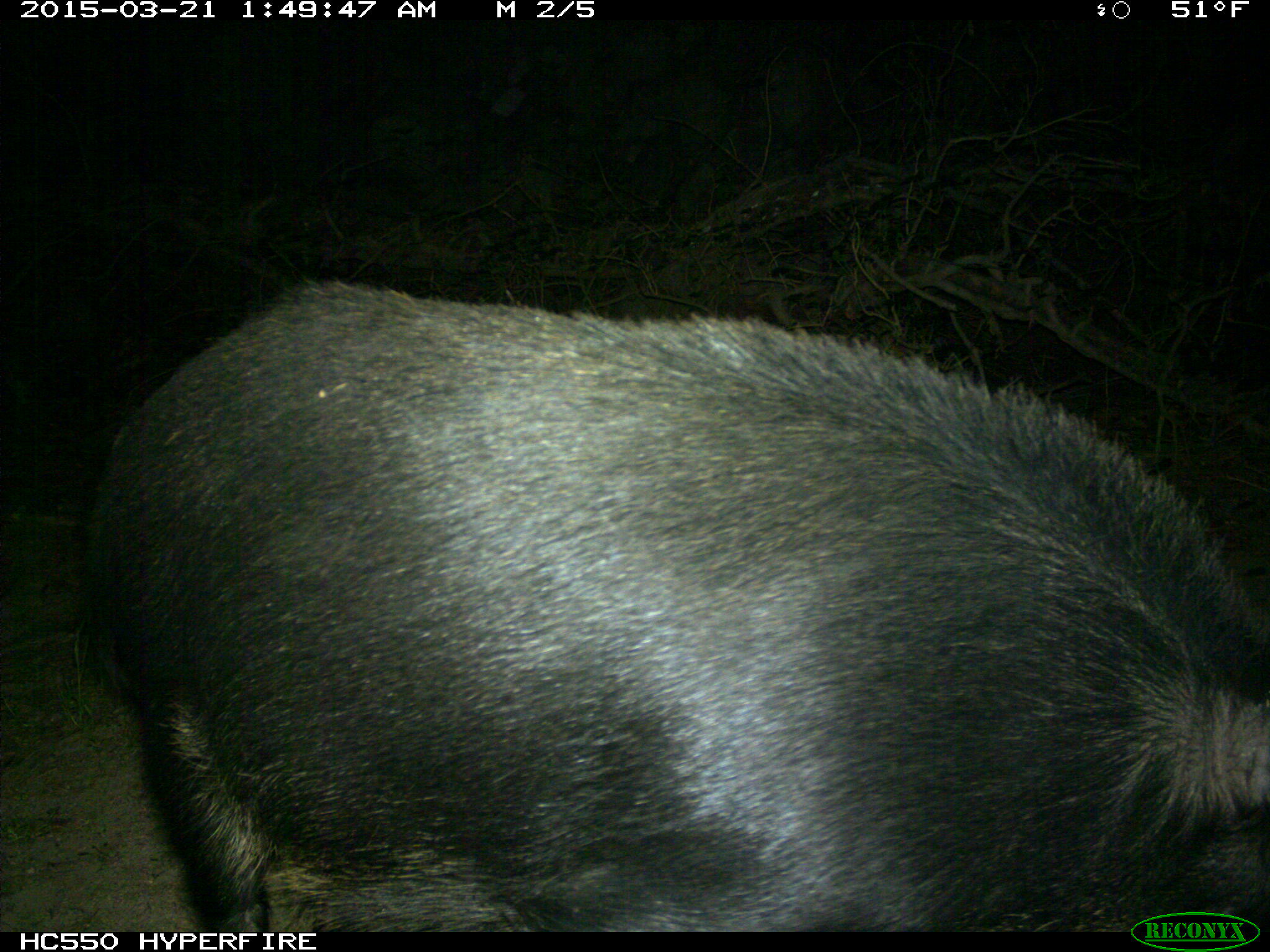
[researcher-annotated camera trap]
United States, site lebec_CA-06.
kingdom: Animalia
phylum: Chordata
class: Mammalia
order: Artiodactyla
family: Suidae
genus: Sus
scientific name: Sus scrofa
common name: wild boar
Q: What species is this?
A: Sus scrofa (wild boar).